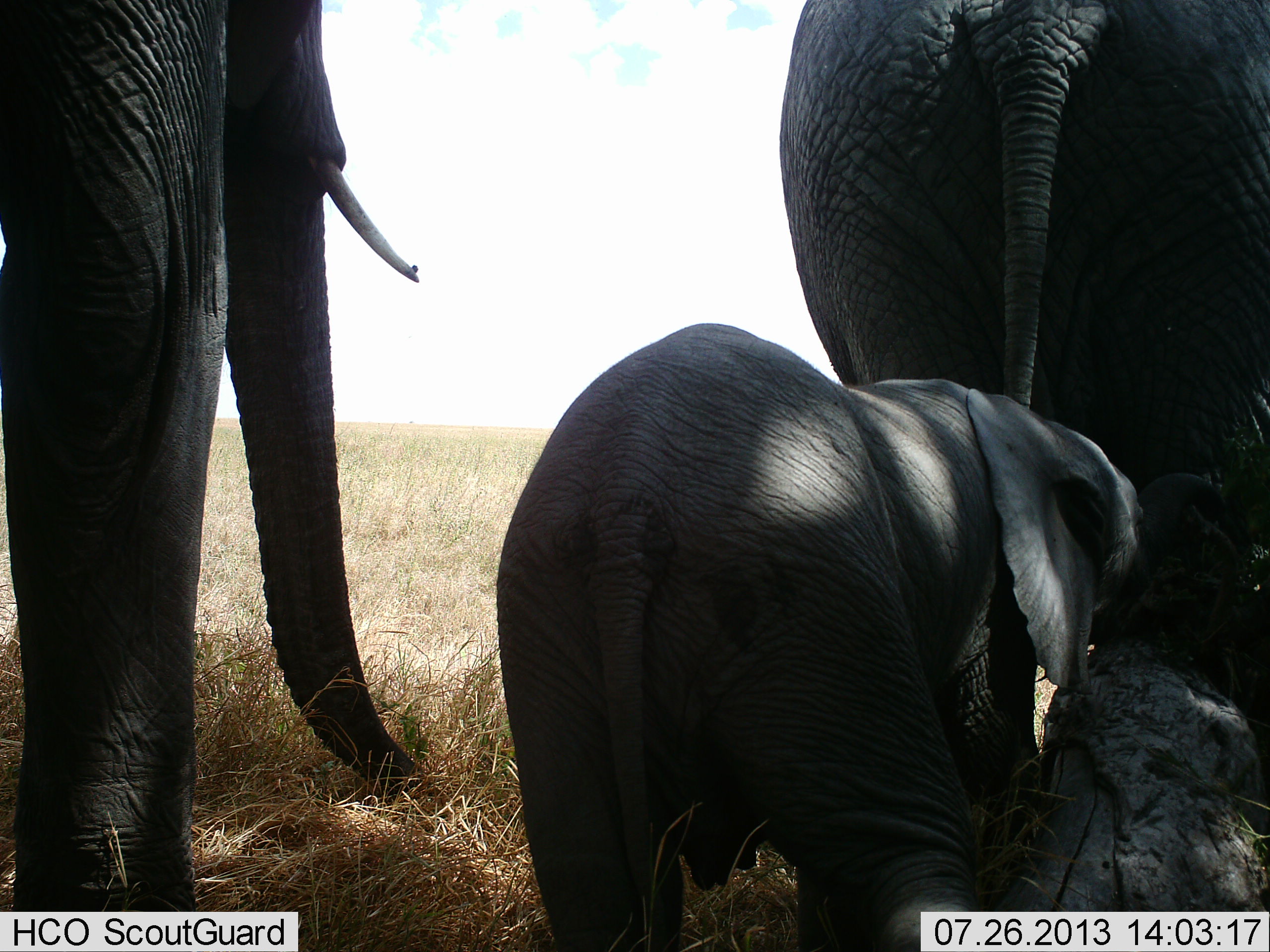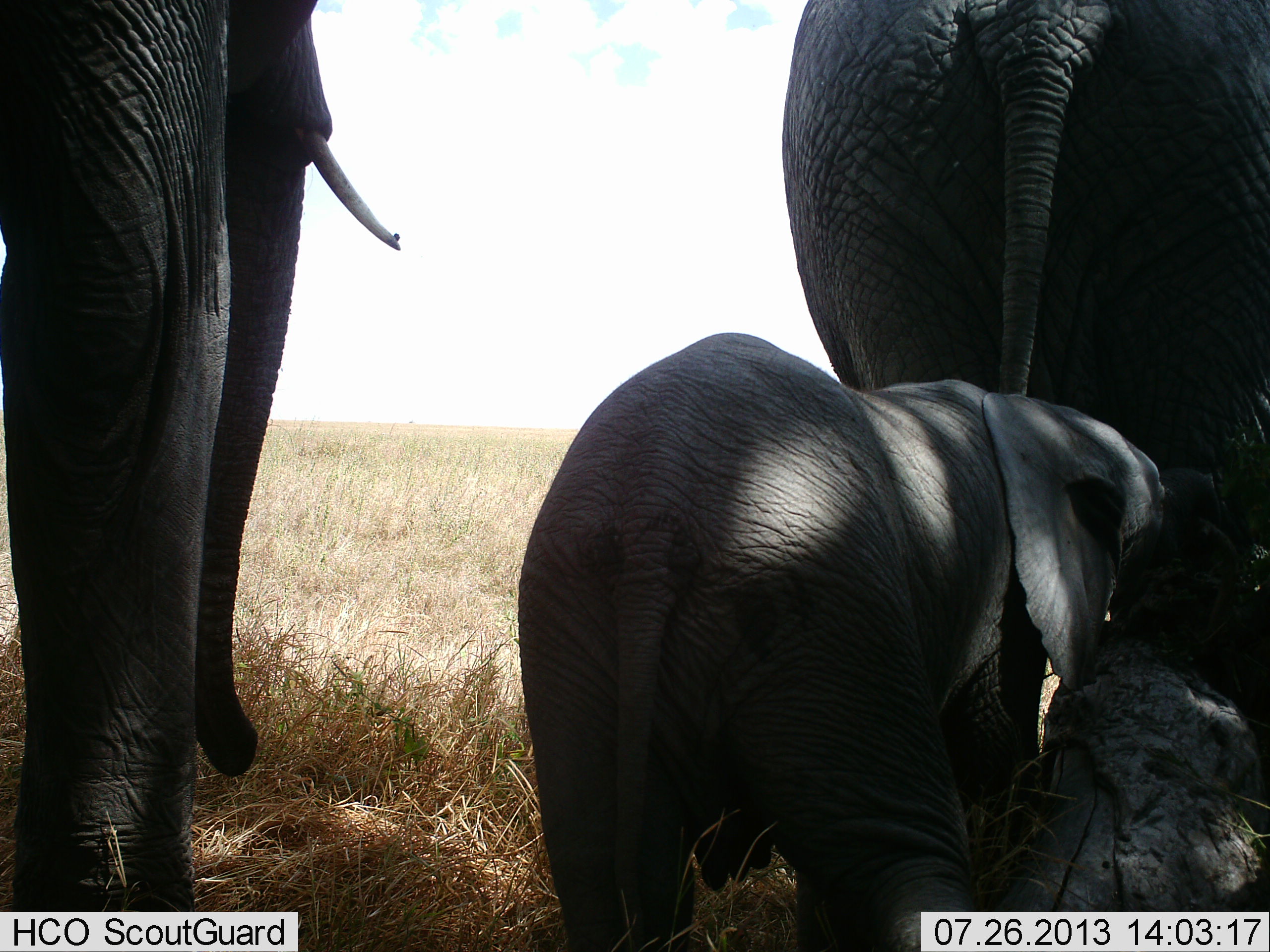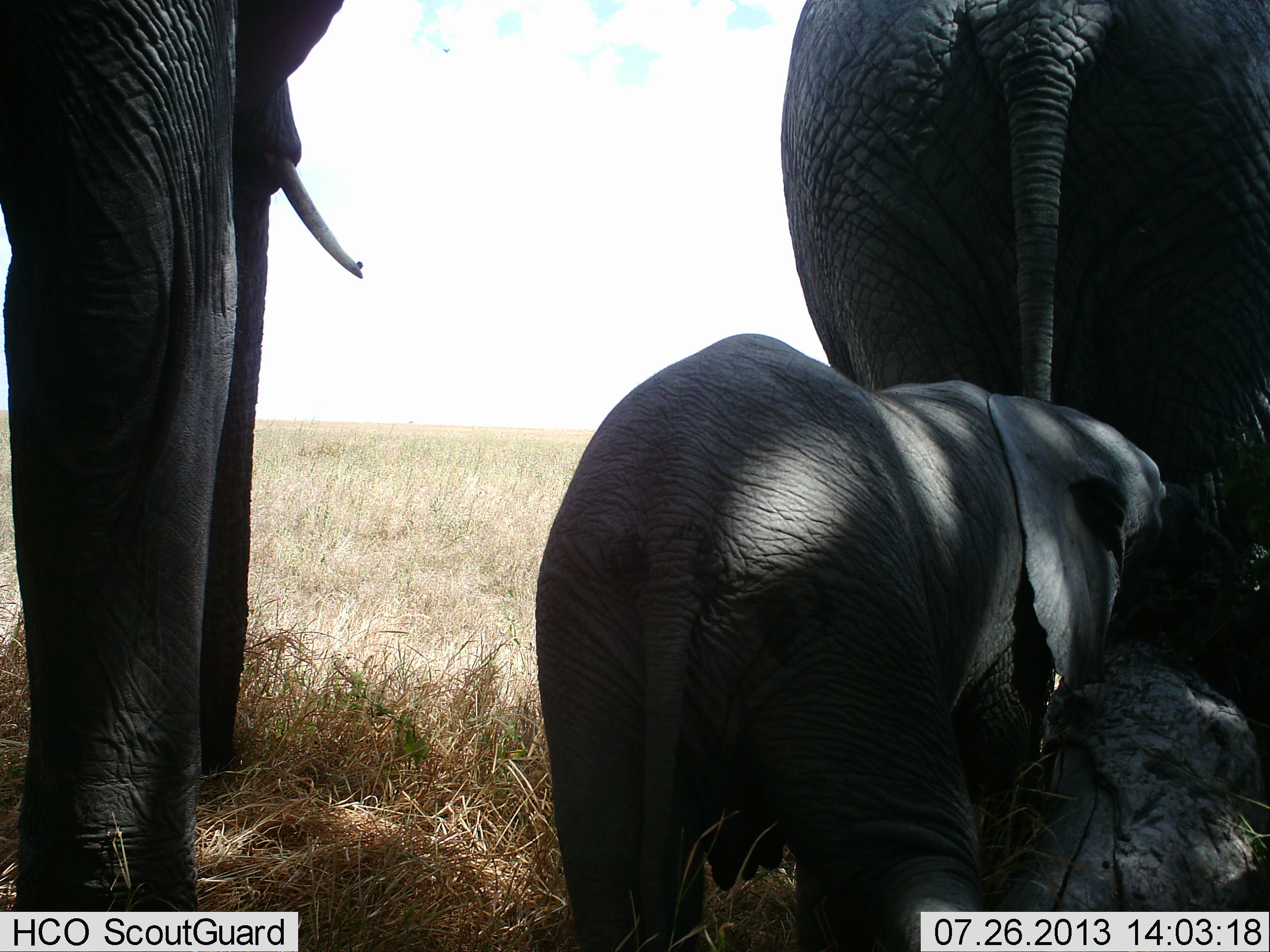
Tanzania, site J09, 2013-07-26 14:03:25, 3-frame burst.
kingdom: Animalia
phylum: Chordata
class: Mammalia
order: Proboscidea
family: Elephantidae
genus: Loxodonta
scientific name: Loxodonta africana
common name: african bush elephant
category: elephant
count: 3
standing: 76%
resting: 14%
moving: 5%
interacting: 24%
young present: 90%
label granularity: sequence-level